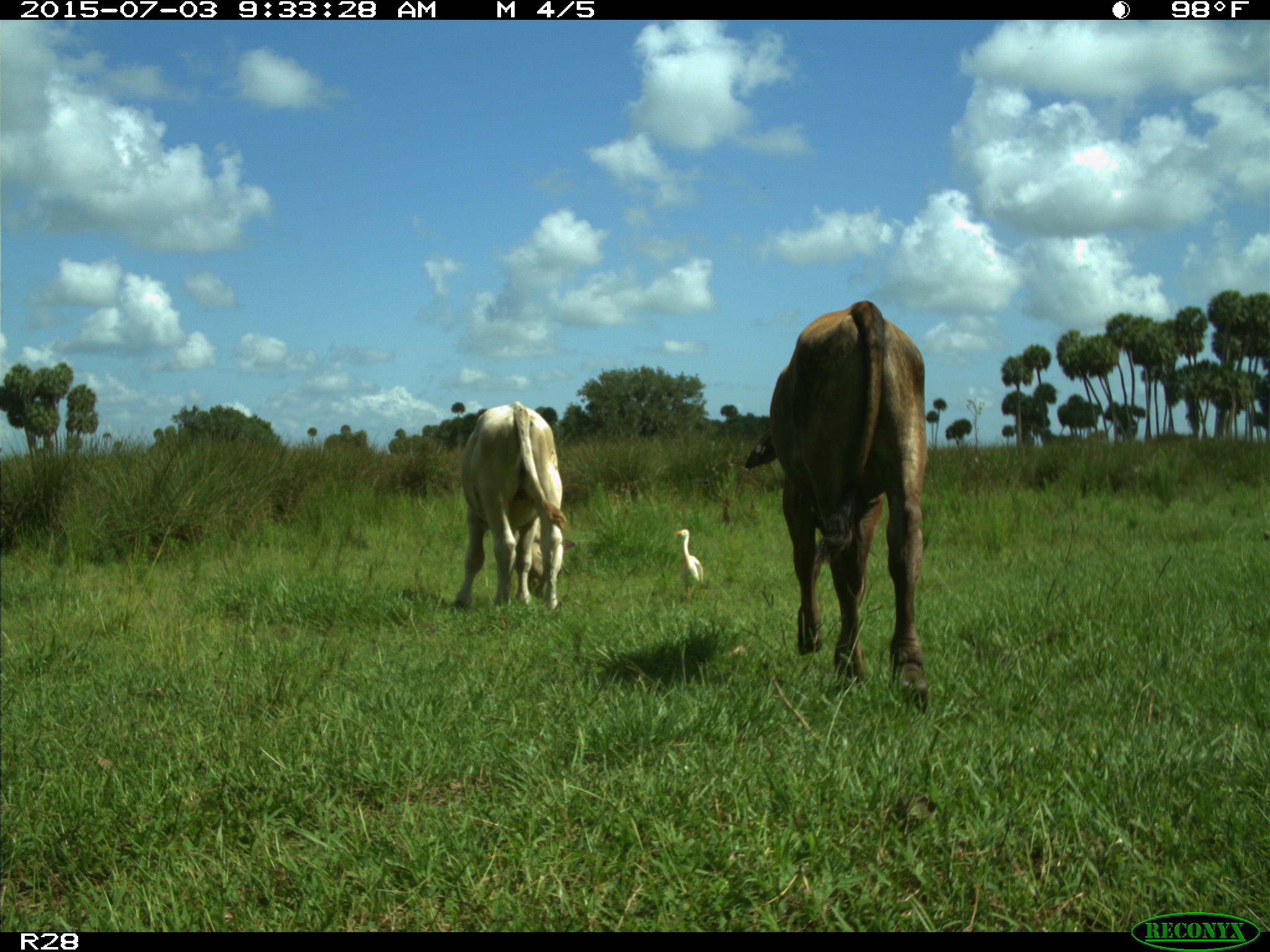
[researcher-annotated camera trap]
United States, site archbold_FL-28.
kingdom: Animalia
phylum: Chordata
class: Mammalia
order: Artiodactyla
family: Bovidae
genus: Bos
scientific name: Bos taurus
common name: domestic cow